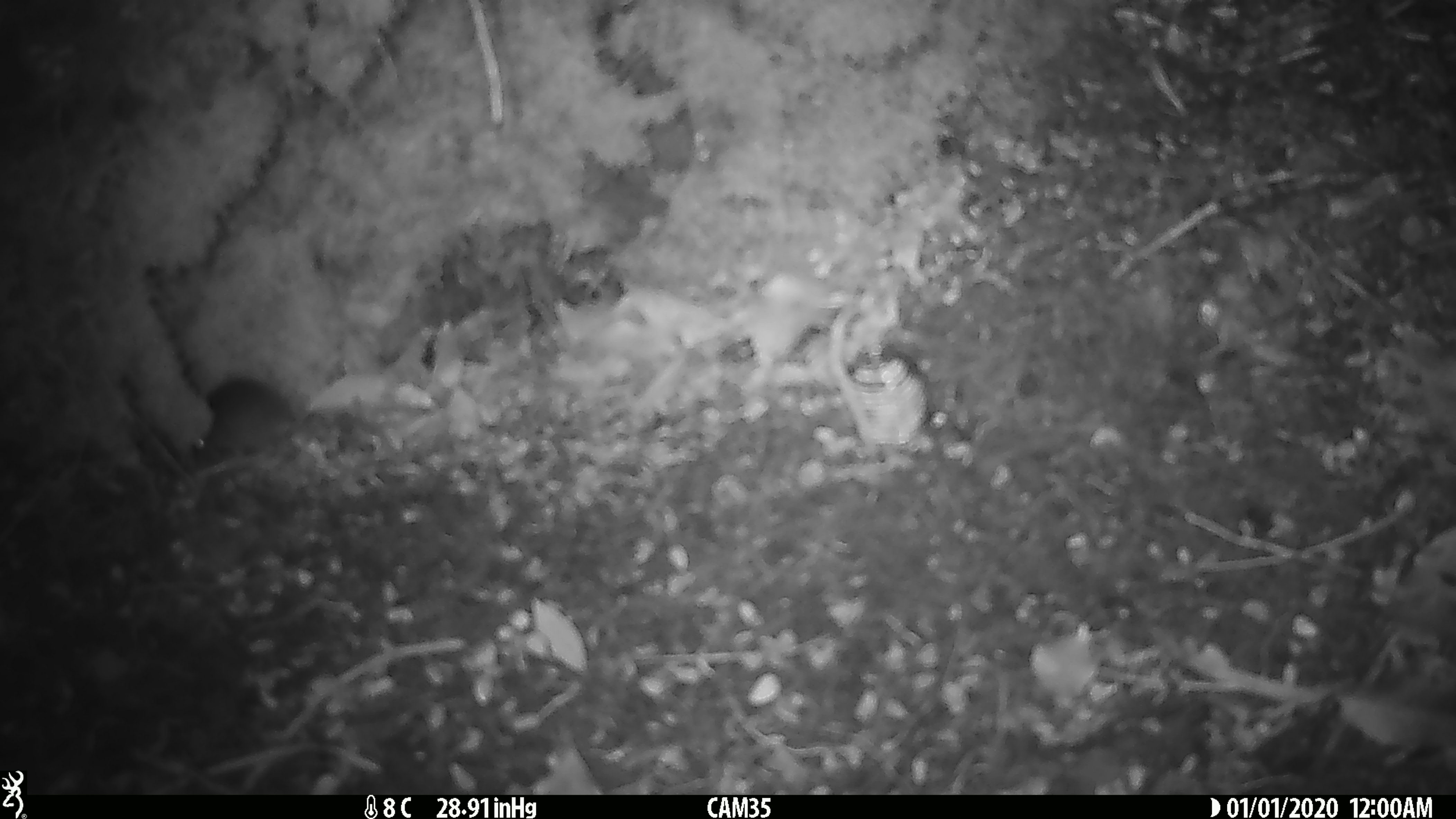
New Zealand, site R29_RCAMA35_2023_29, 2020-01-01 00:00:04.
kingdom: Animalia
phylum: Chordata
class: Mammalia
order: Rodentia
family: Muridae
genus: Mus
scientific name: Mus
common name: mouse